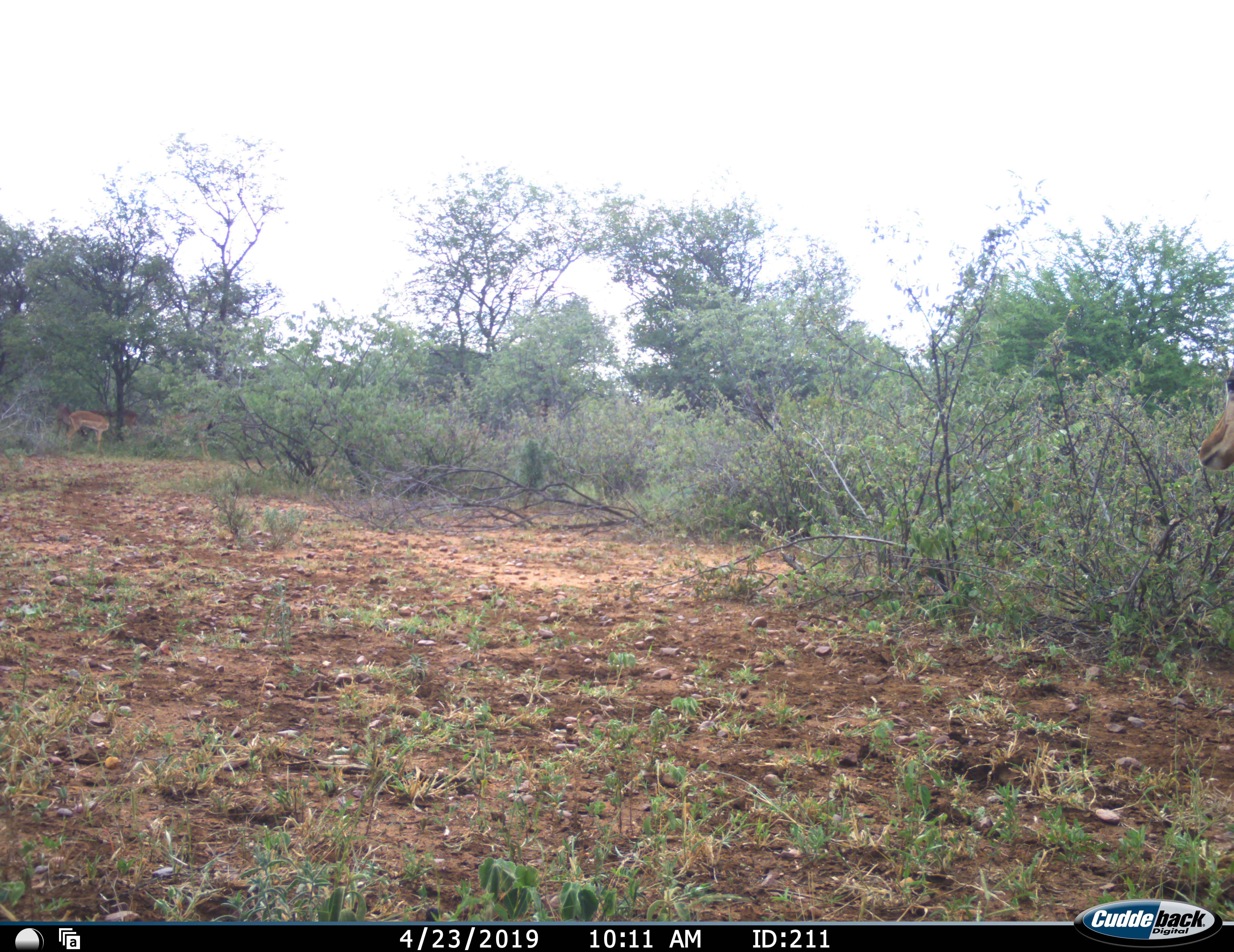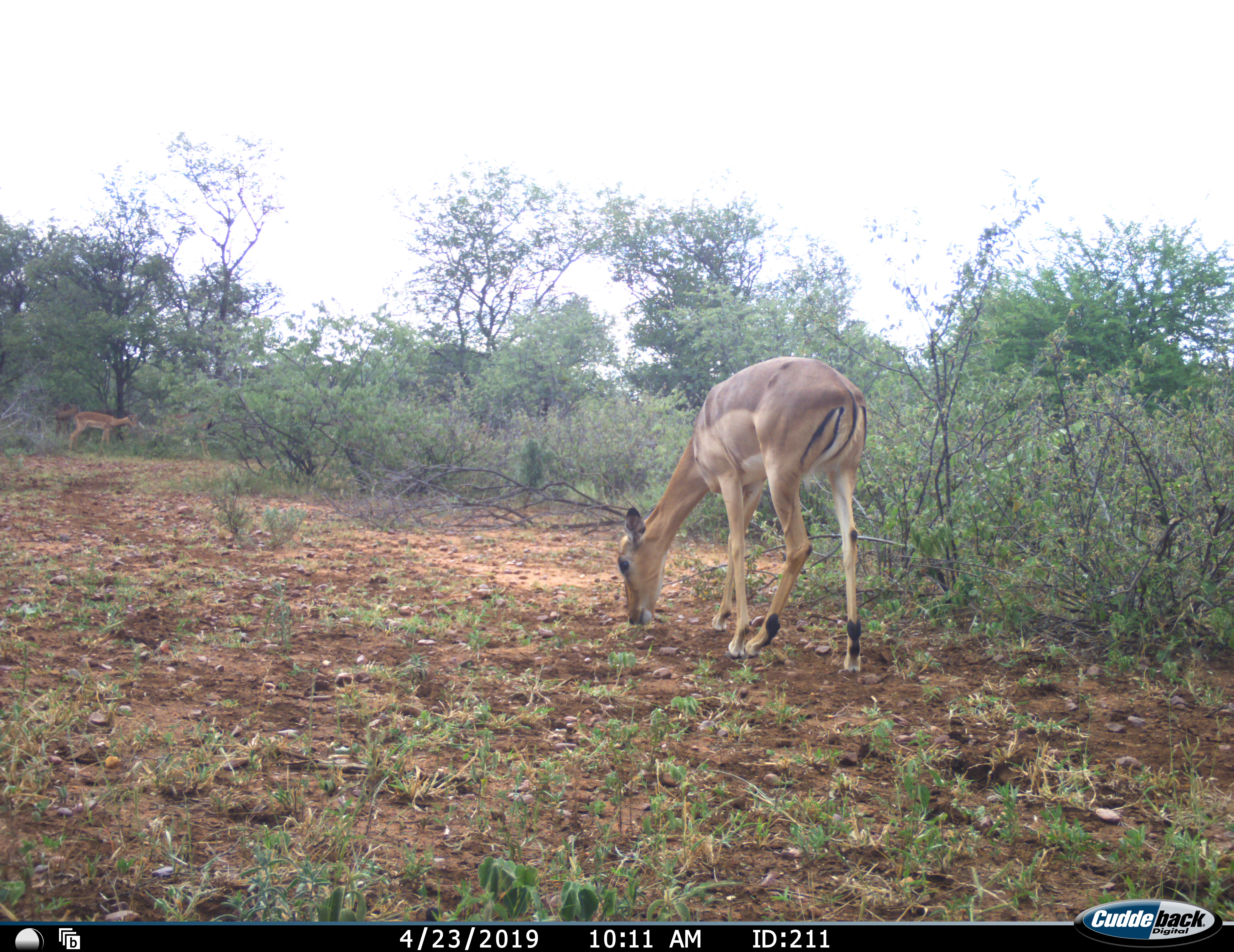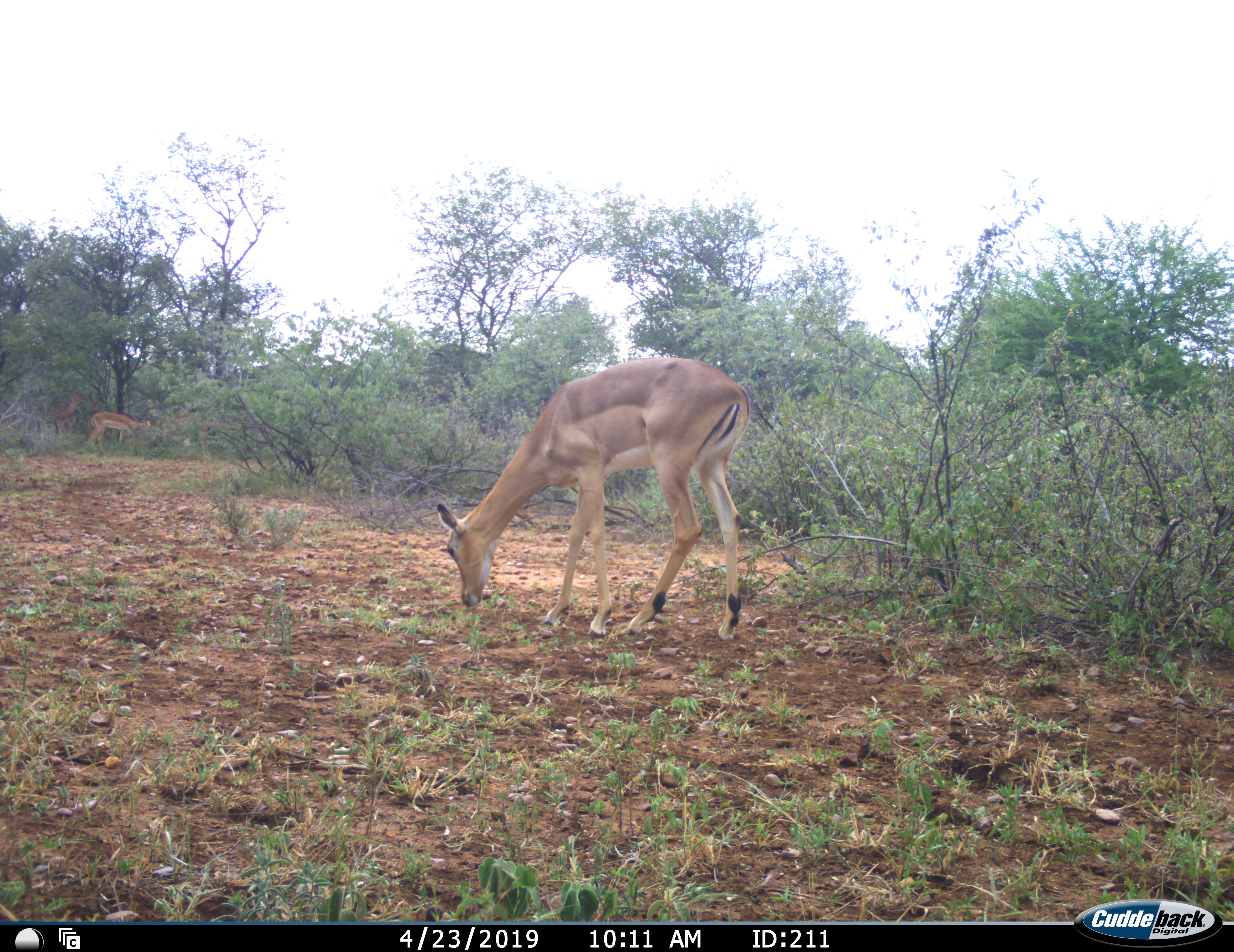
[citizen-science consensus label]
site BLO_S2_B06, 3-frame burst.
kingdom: Animalia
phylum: Chordata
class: Mammalia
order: Artiodactyla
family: Bovidae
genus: Aepyceros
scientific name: Aepyceros melampus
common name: impala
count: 4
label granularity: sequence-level